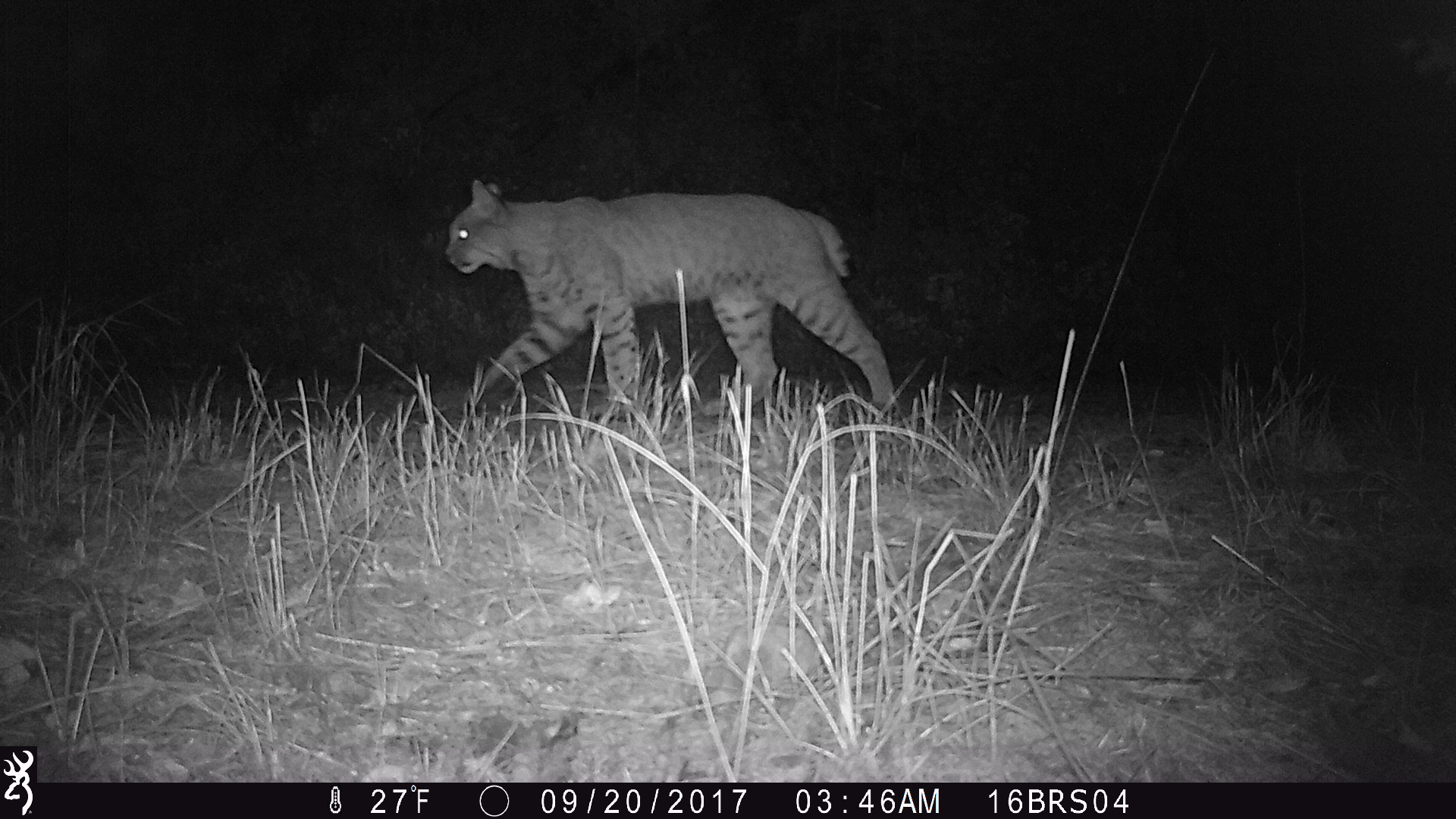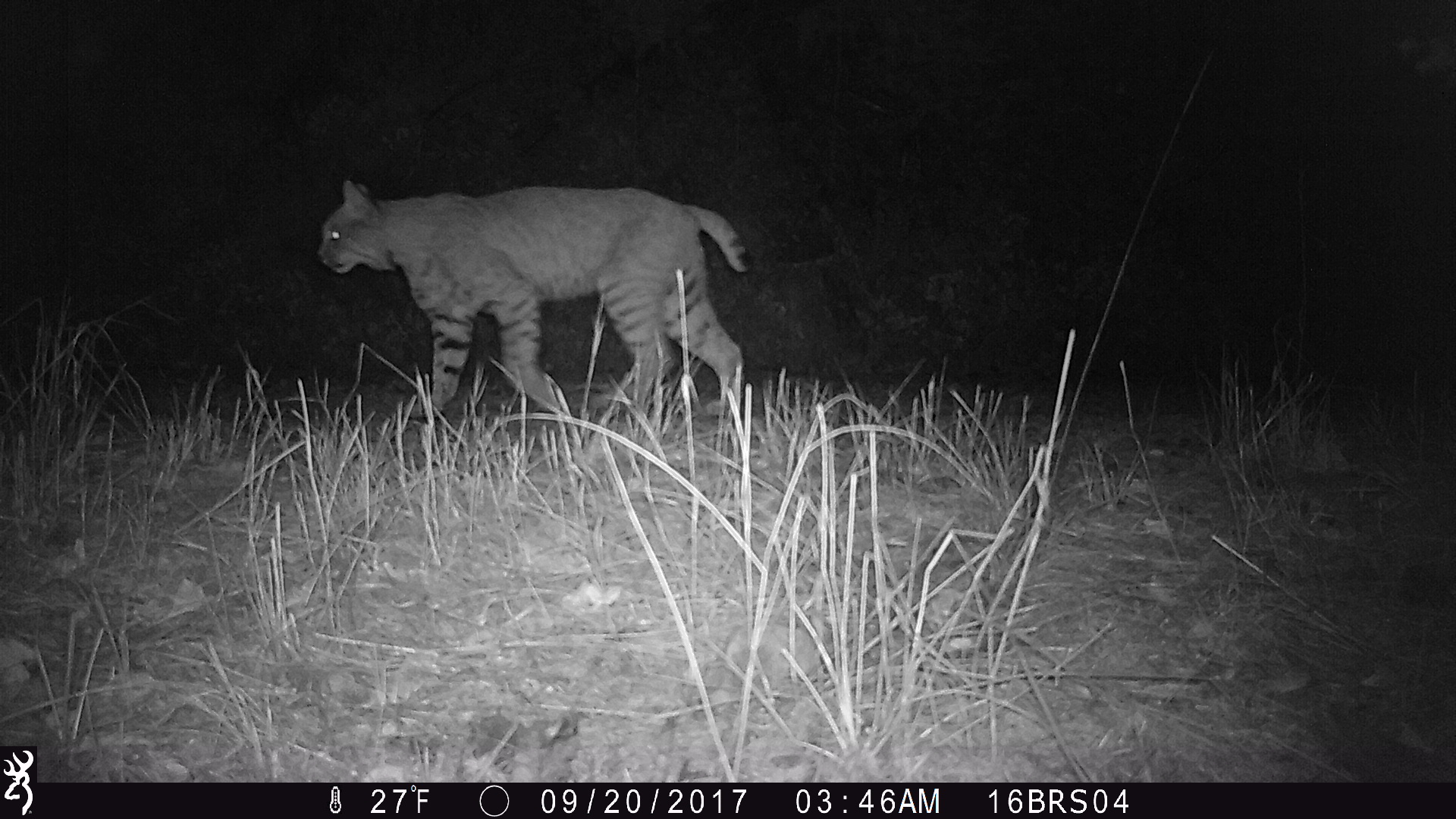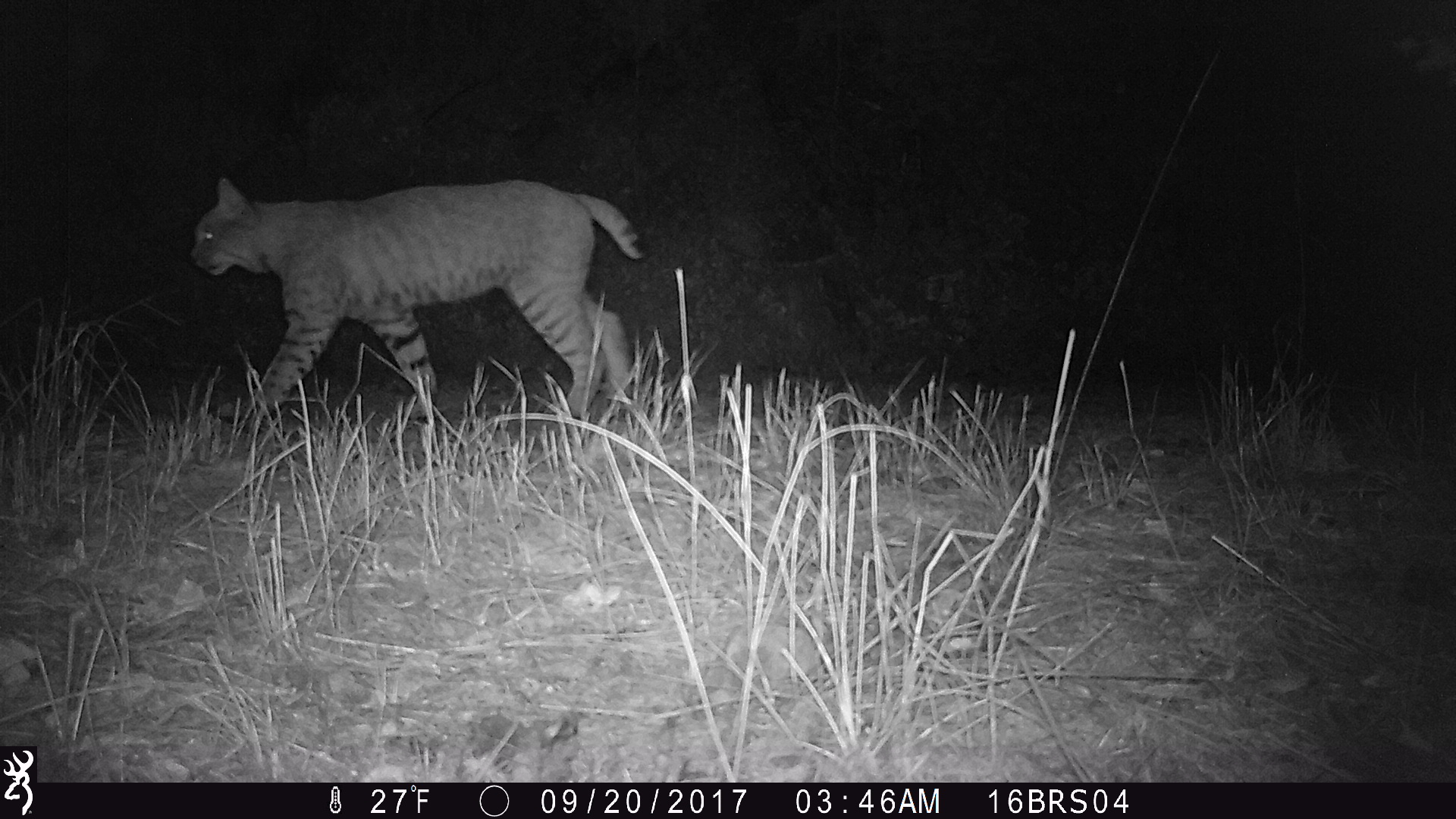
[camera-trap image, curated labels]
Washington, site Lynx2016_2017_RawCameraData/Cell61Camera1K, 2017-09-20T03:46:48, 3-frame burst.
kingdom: Animalia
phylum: Chordata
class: Mammalia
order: Carnivora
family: Felidae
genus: Lynx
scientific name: Lynx rufus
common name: bobcat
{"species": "Lynx rufus (bobcat)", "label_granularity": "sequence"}